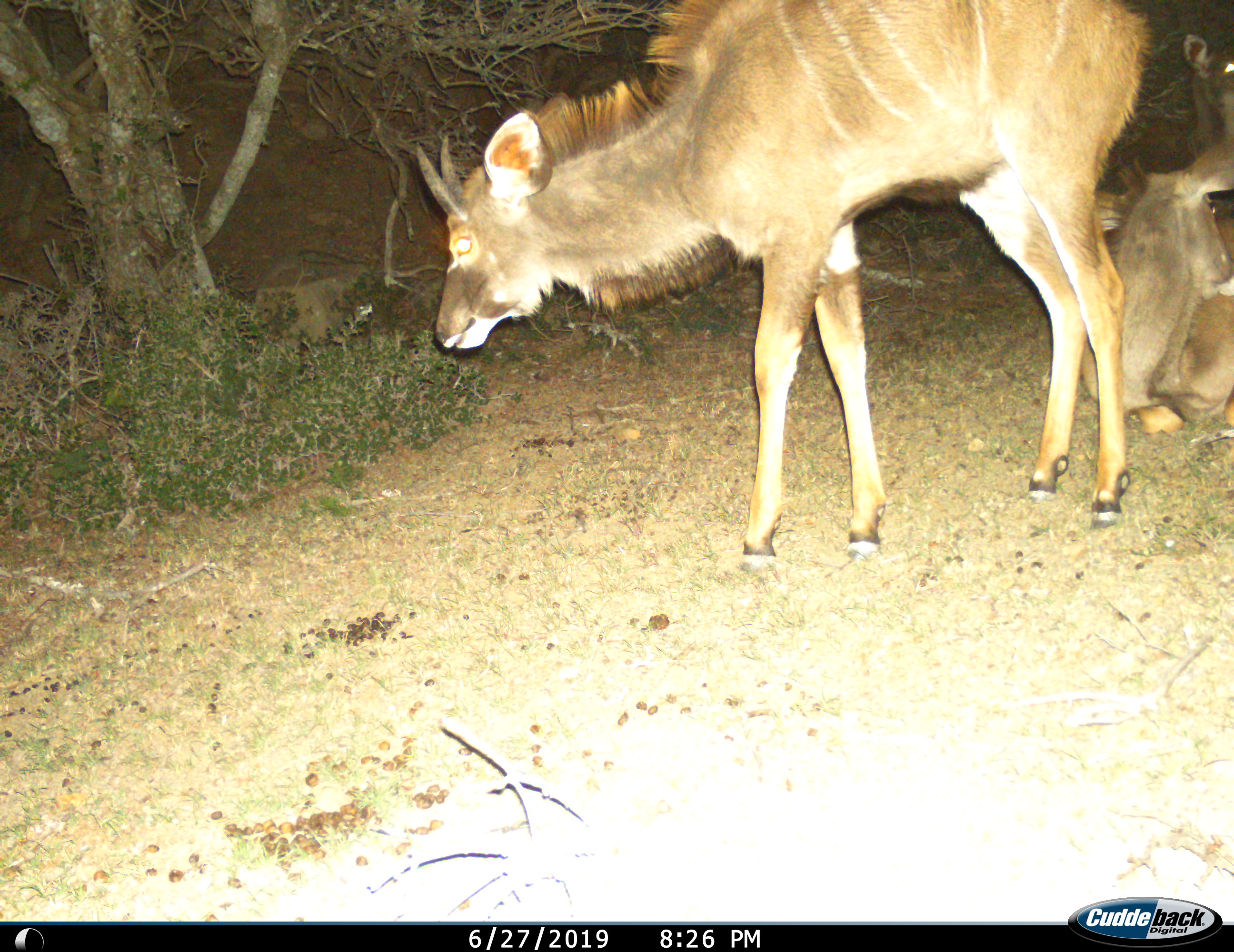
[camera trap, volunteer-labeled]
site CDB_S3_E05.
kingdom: Animalia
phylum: Chordata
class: Mammalia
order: Artiodactyla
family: Bovidae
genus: Tragelaphus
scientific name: Tragelaphus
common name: kudu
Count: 3.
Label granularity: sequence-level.